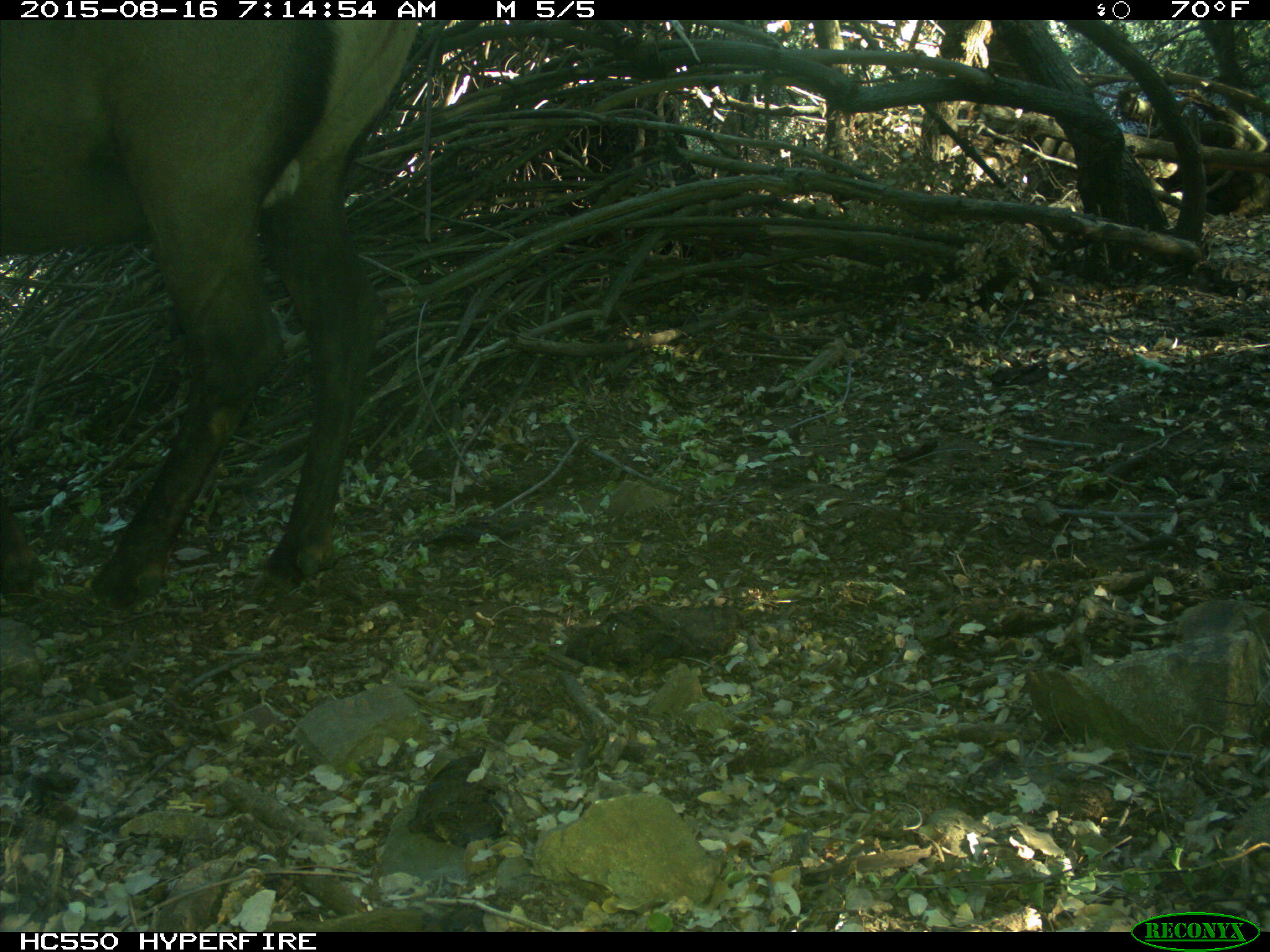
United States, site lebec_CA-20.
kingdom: Animalia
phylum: Chordata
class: Mammalia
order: Artiodactyla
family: Cervidae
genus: Cervus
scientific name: Cervus canadensis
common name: elk